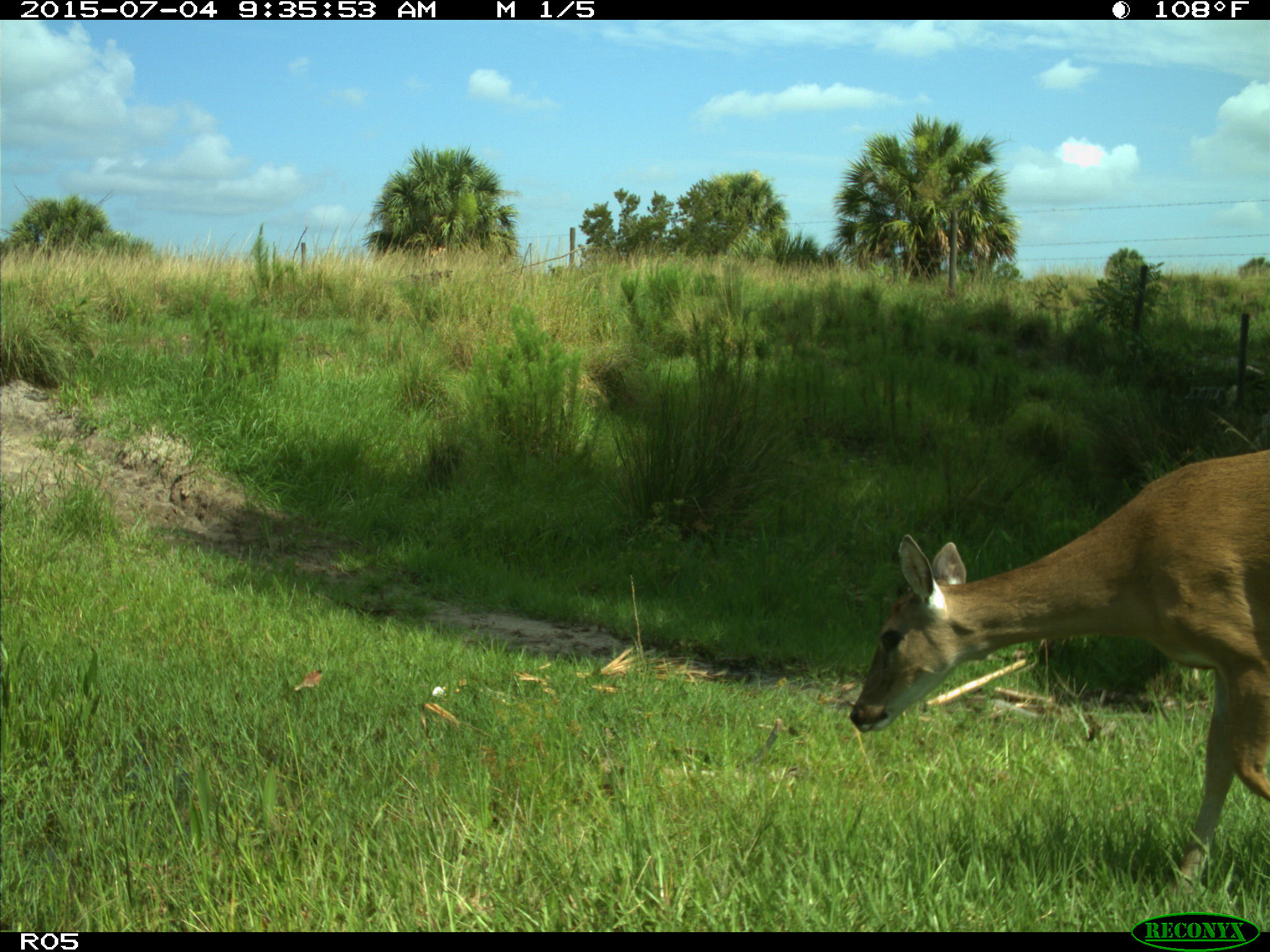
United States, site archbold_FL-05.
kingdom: Animalia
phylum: Chordata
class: Mammalia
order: Artiodactyla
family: Cervidae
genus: Odocoileus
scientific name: Odocoileus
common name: deer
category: unidentified deer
Unidentified deer (deer) (Odocoileus).